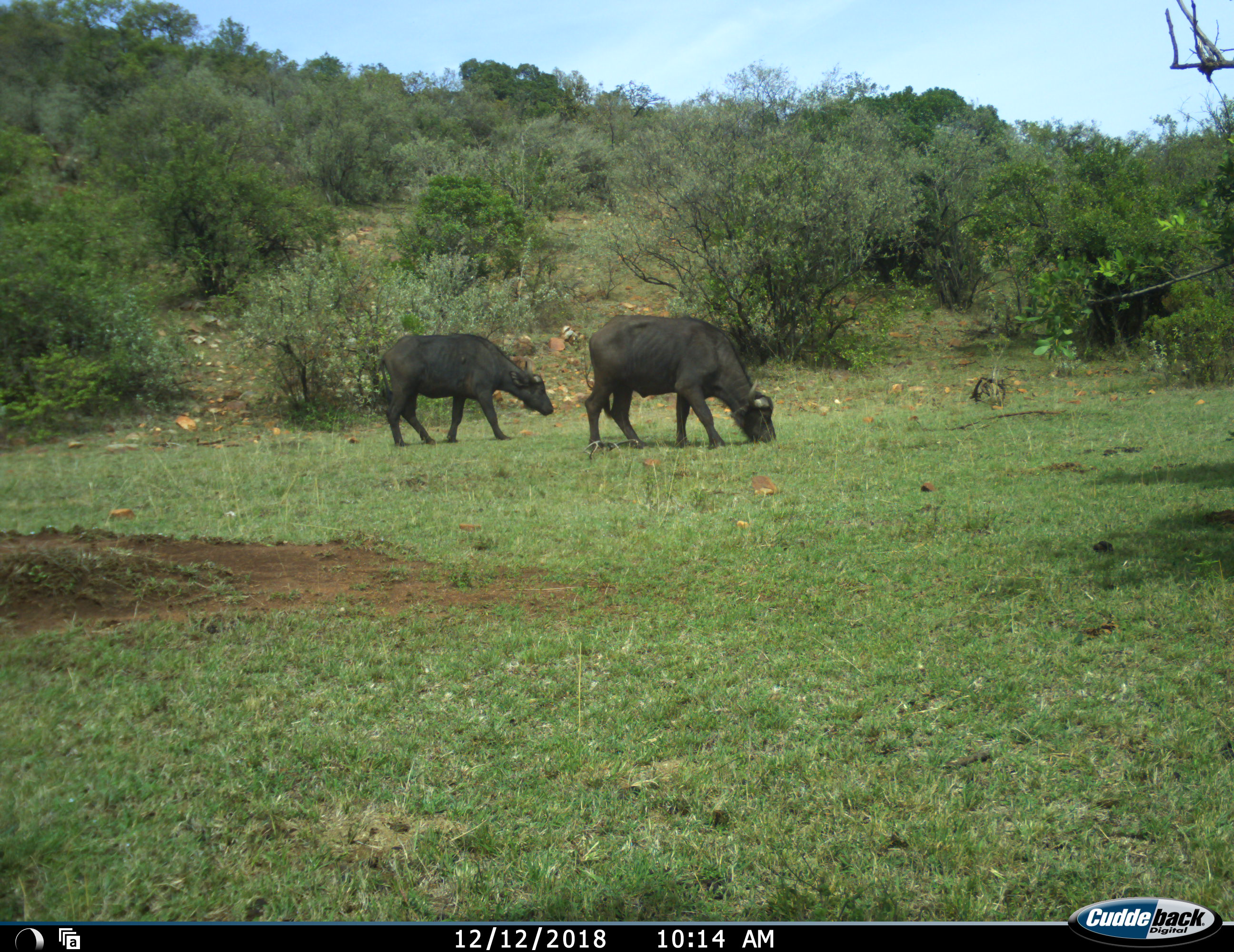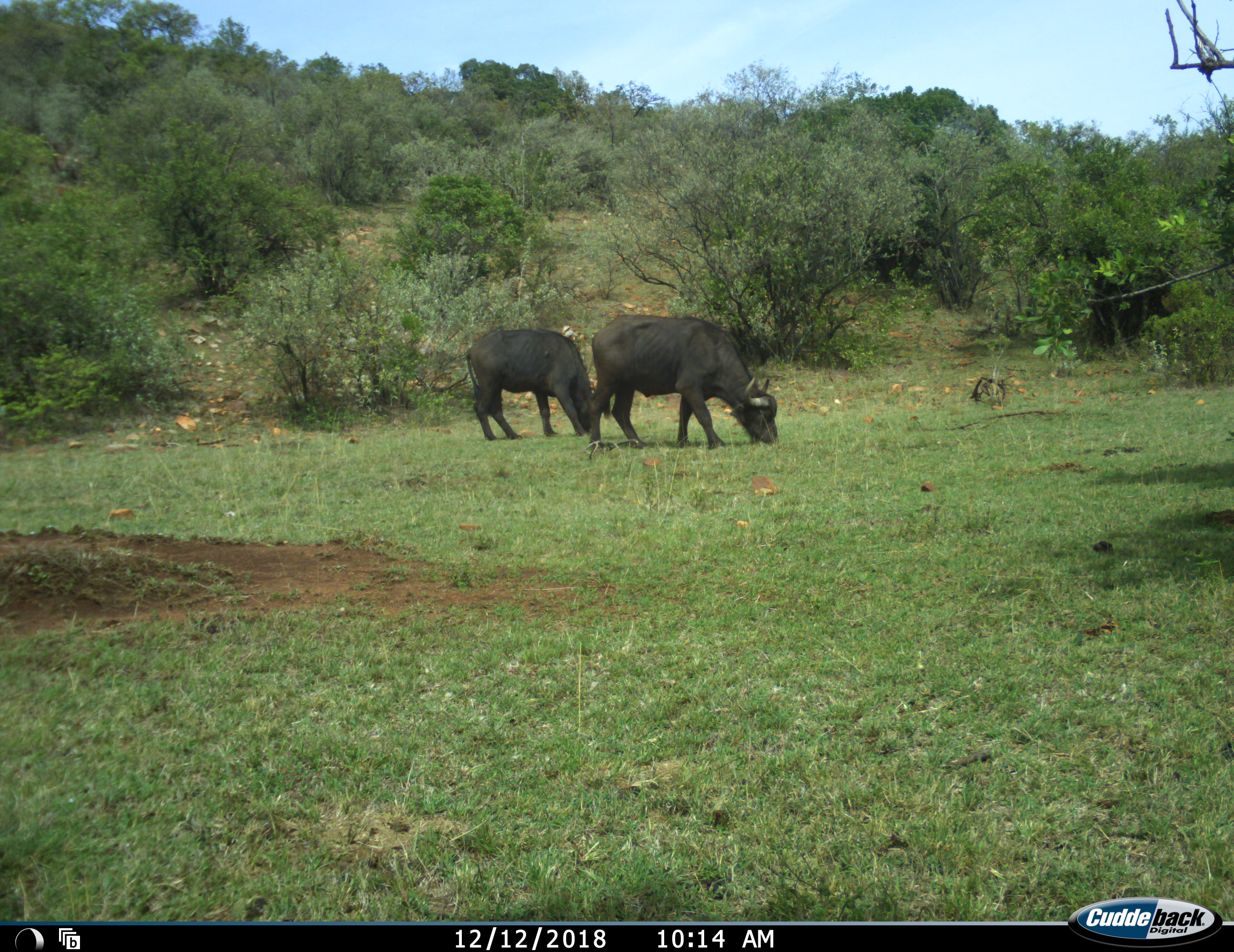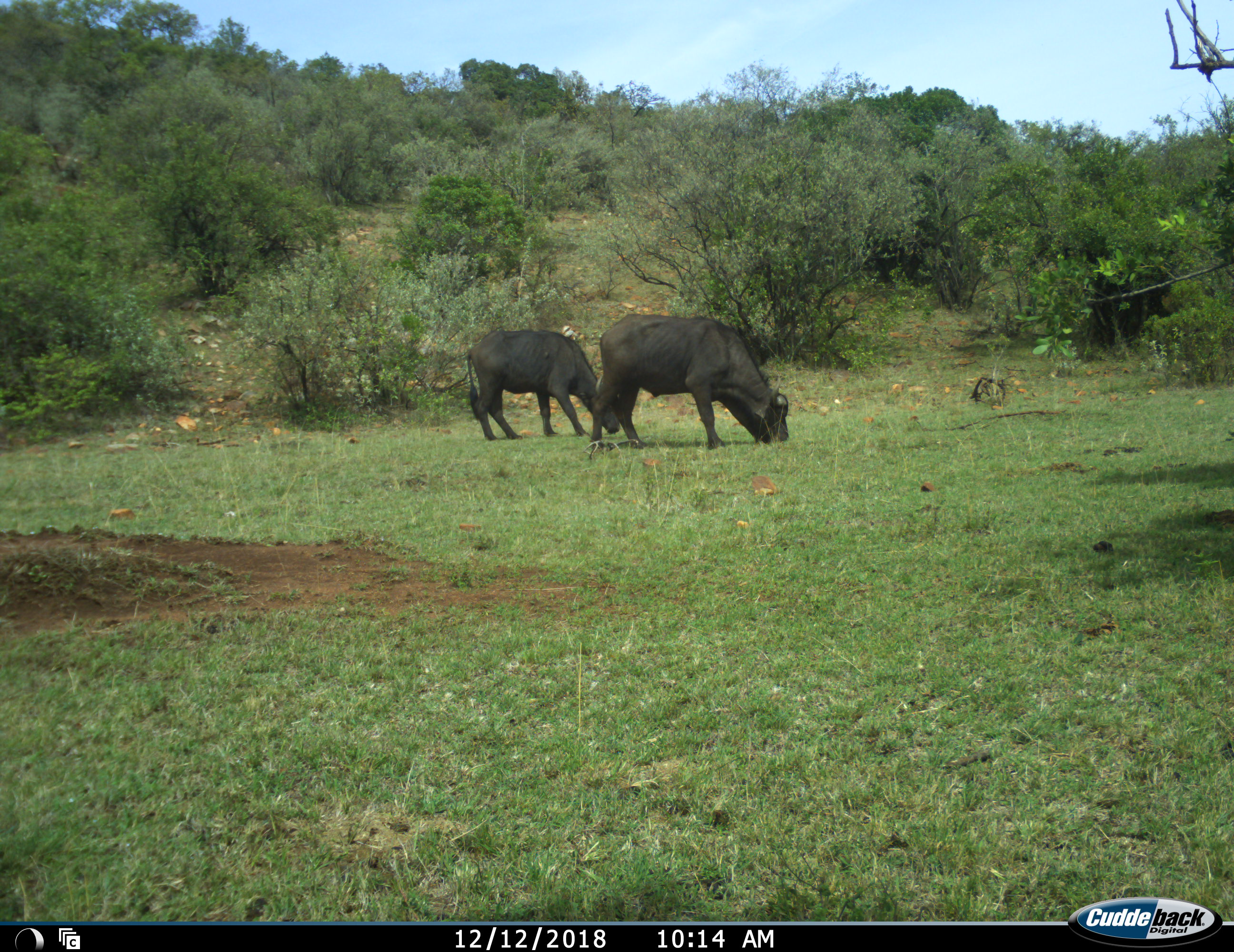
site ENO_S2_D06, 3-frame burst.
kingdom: Animalia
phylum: Chordata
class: Mammalia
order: Artiodactyla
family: Bovidae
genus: Syncerus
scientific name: Syncerus caffer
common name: african buffalo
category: buffalo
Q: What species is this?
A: Buffalo (african buffalo) (Syncerus caffer).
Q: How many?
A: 2.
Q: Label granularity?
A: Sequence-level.